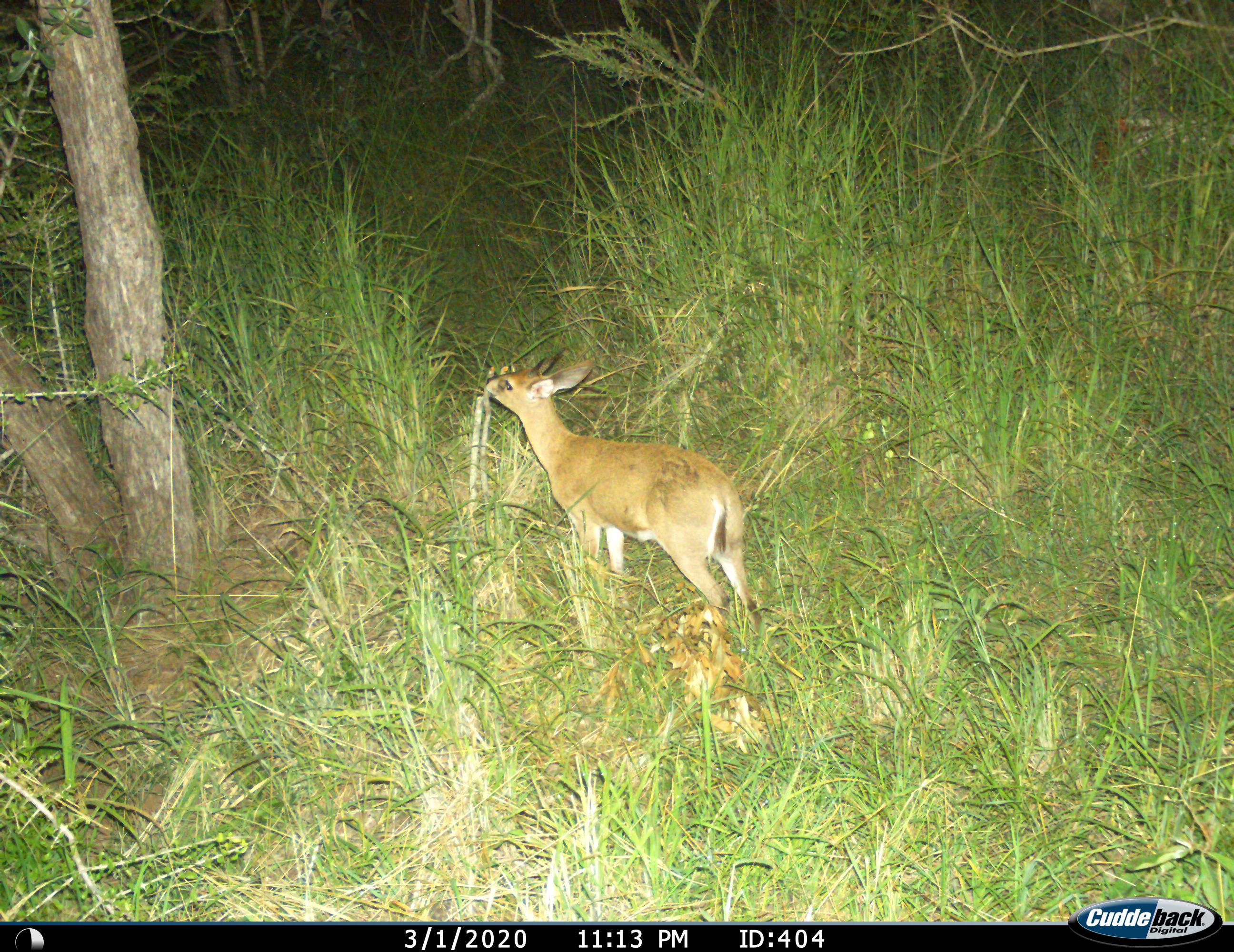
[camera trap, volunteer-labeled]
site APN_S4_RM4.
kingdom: Animalia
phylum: Chordata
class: Mammalia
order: Artiodactyla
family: Bovidae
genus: Sylvicapra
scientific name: Sylvicapra grimmia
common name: common duiker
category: duikercommongrey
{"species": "duikercommongrey (common duiker) (Sylvicapra grimmia)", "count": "1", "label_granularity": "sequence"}